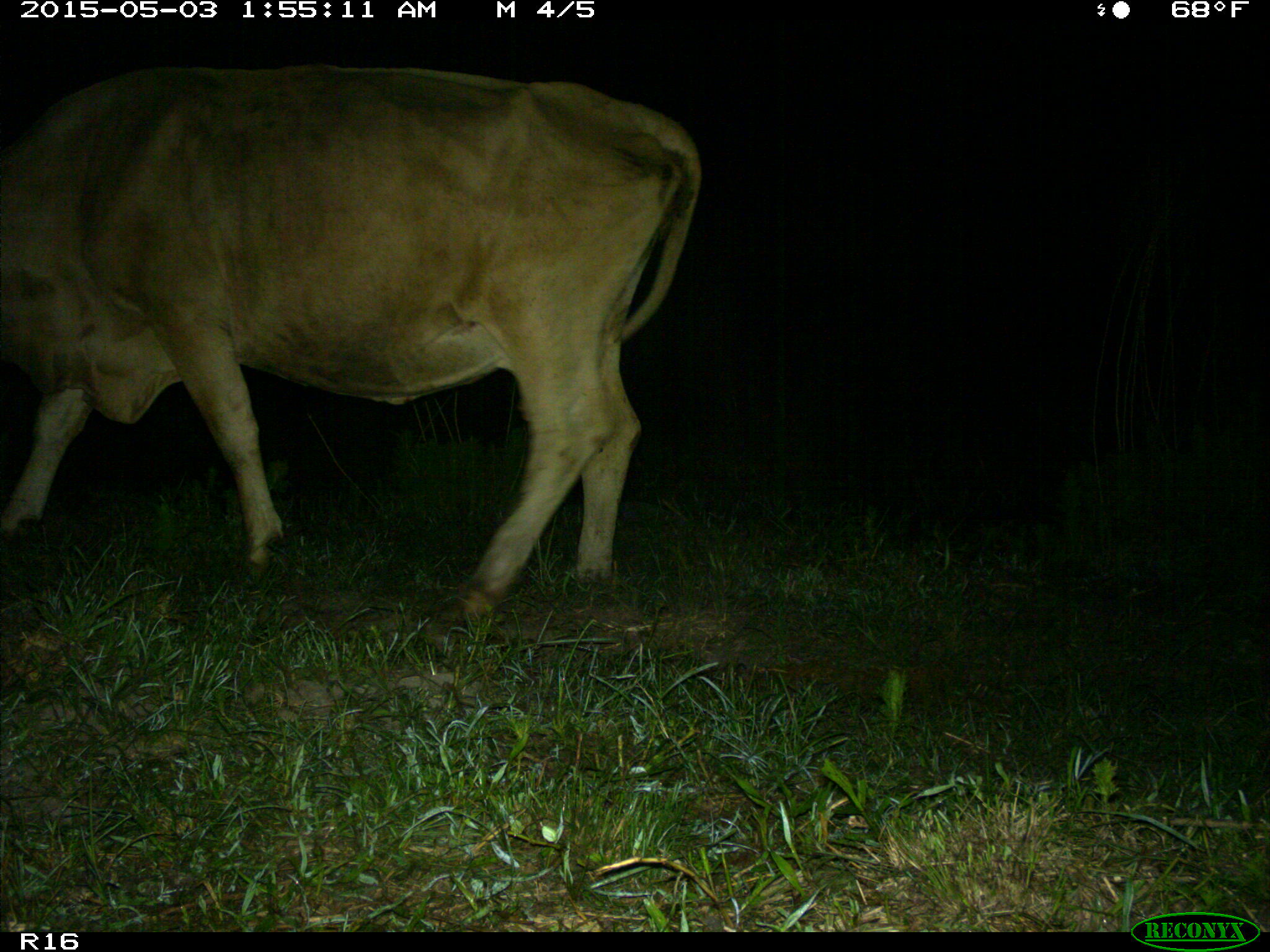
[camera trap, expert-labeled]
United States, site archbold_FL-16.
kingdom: Animalia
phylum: Chordata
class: Mammalia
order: Artiodactyla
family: Bovidae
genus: Bos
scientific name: Bos taurus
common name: domestic cow